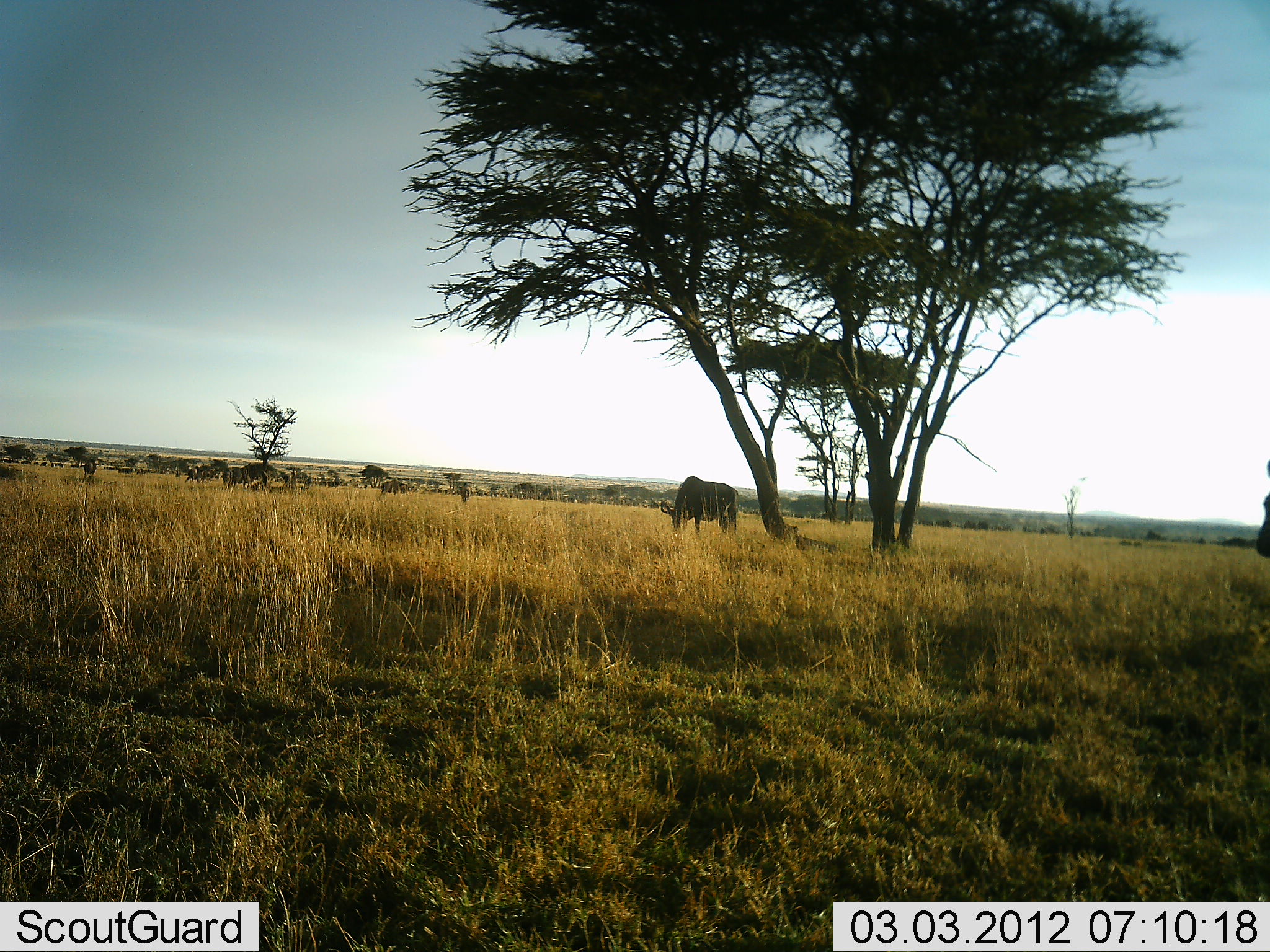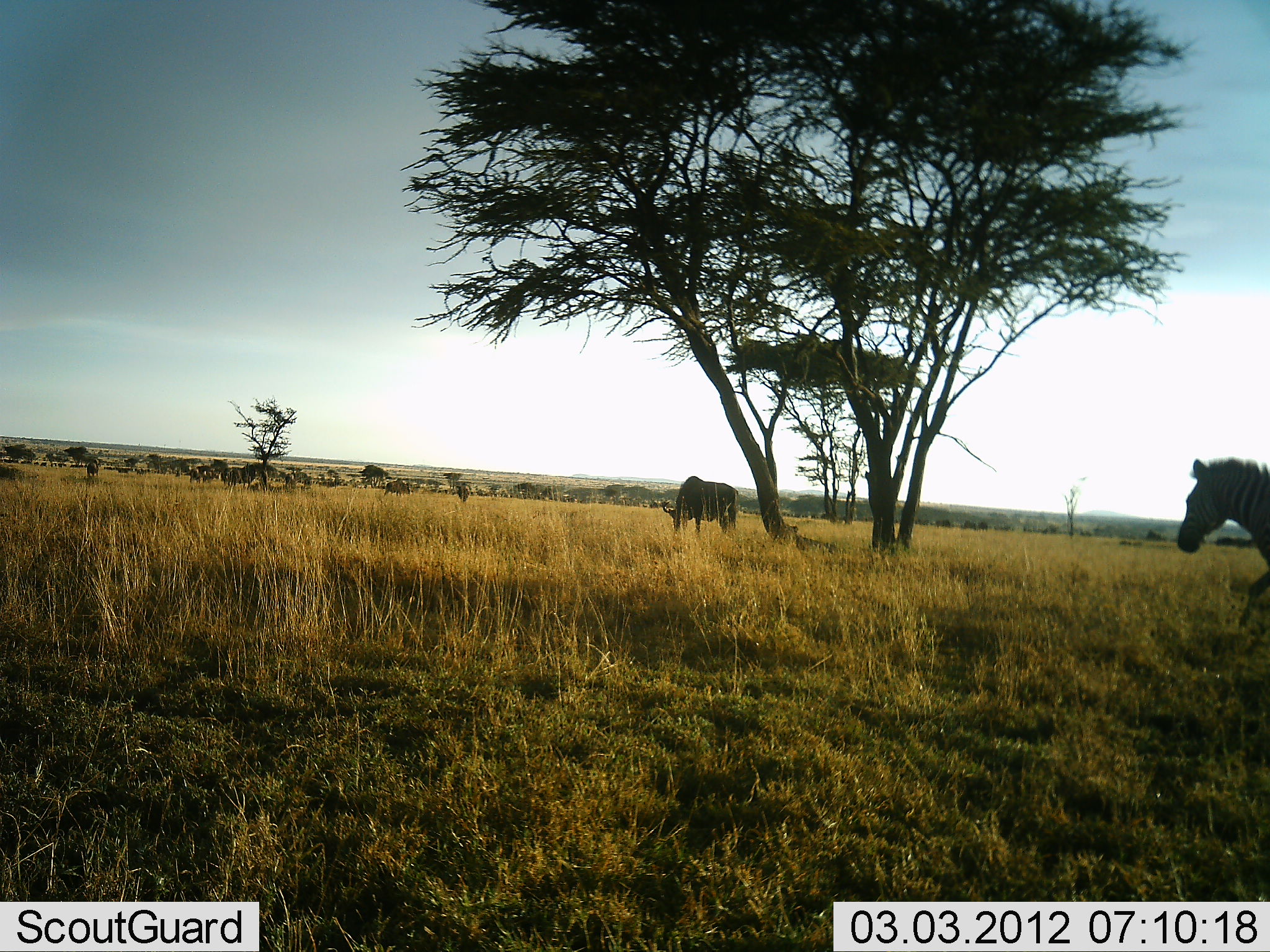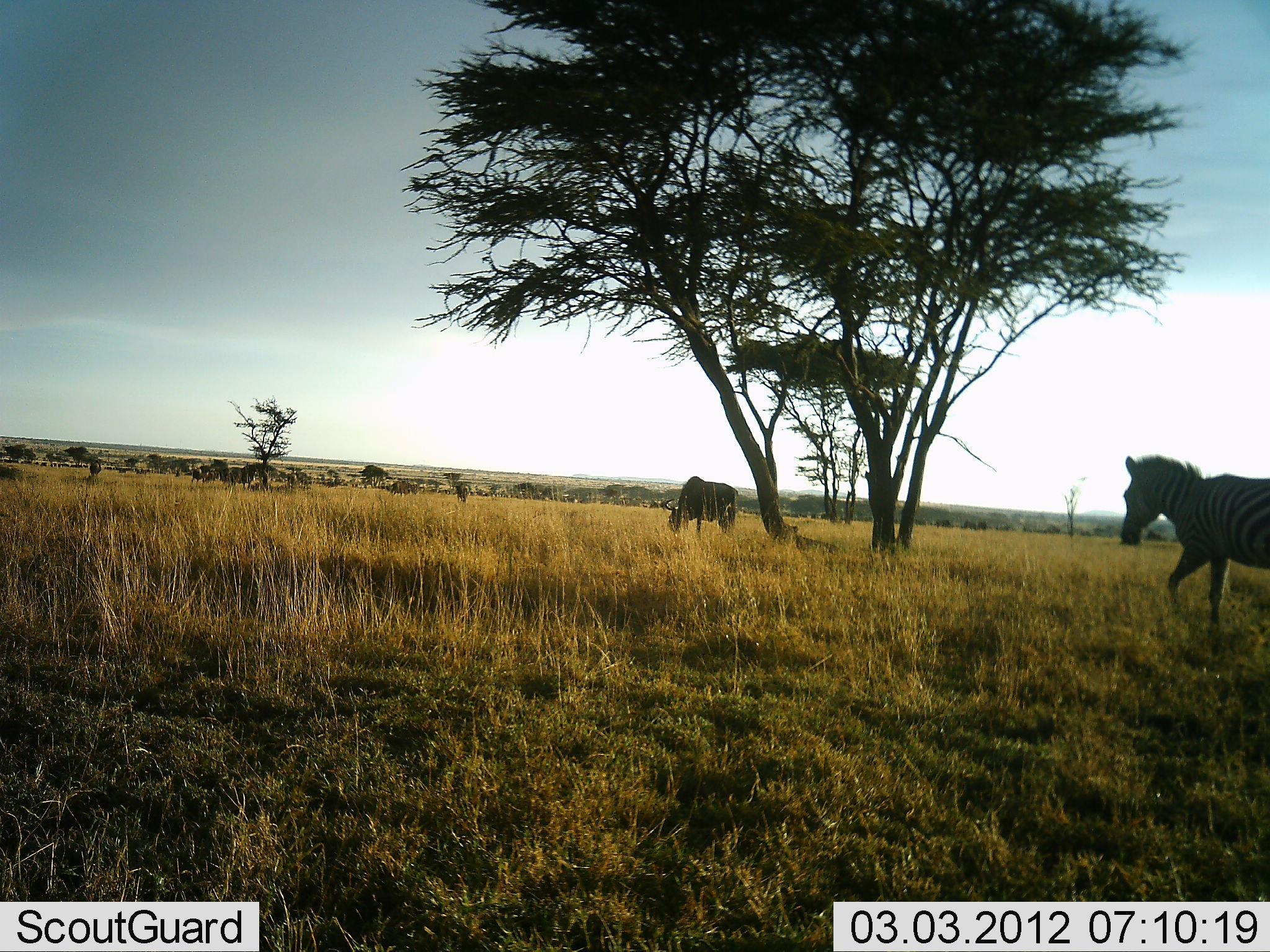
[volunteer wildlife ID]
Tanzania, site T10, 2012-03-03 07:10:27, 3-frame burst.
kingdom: Animalia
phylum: Chordata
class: Mammalia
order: Artiodactyla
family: Bovidae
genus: Connochaetes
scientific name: Connochaetes taurinus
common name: blue wildebeest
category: wildebeest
Wildebeest (blue wildebeest) (Connochaetes taurinus), count 11-50. Behavior (volunteer vote fractions): standing 33%, resting 0%, moving 40%, interacting 0%. Young present (vote fraction): 0%. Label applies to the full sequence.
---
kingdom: Animalia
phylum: Chordata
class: Mammalia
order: Perissodactyla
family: Equidae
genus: Equus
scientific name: Equus quagga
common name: plains zebra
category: zebra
Zebra (plains zebra) (Equus quagga), count 1. Behavior (volunteer vote fractions): standing 8%, resting 0%, moving 96%, interacting 0%. Young present (vote fraction): 0%. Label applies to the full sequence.